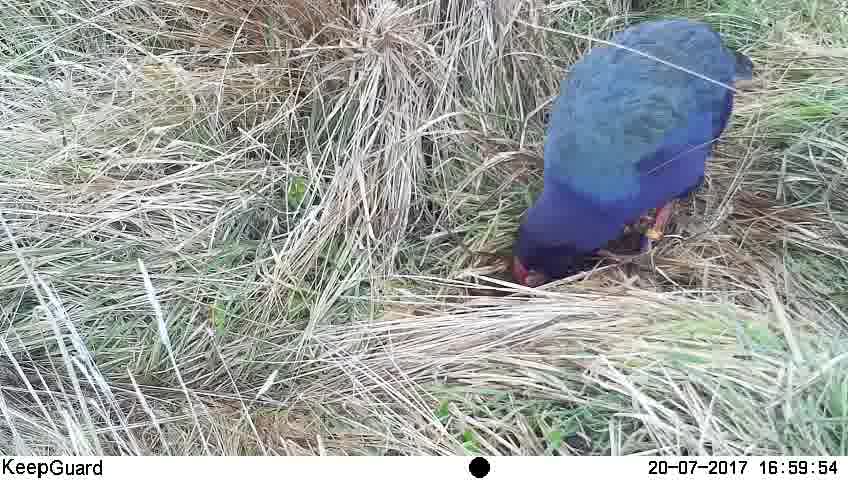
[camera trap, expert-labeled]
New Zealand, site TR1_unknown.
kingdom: Animalia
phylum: Chordata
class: Aves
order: Gruiformes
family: Rallidae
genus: Porphyrio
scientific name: Porphyrio mantelli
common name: takahe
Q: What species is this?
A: Takahe (Porphyrio mantelli).